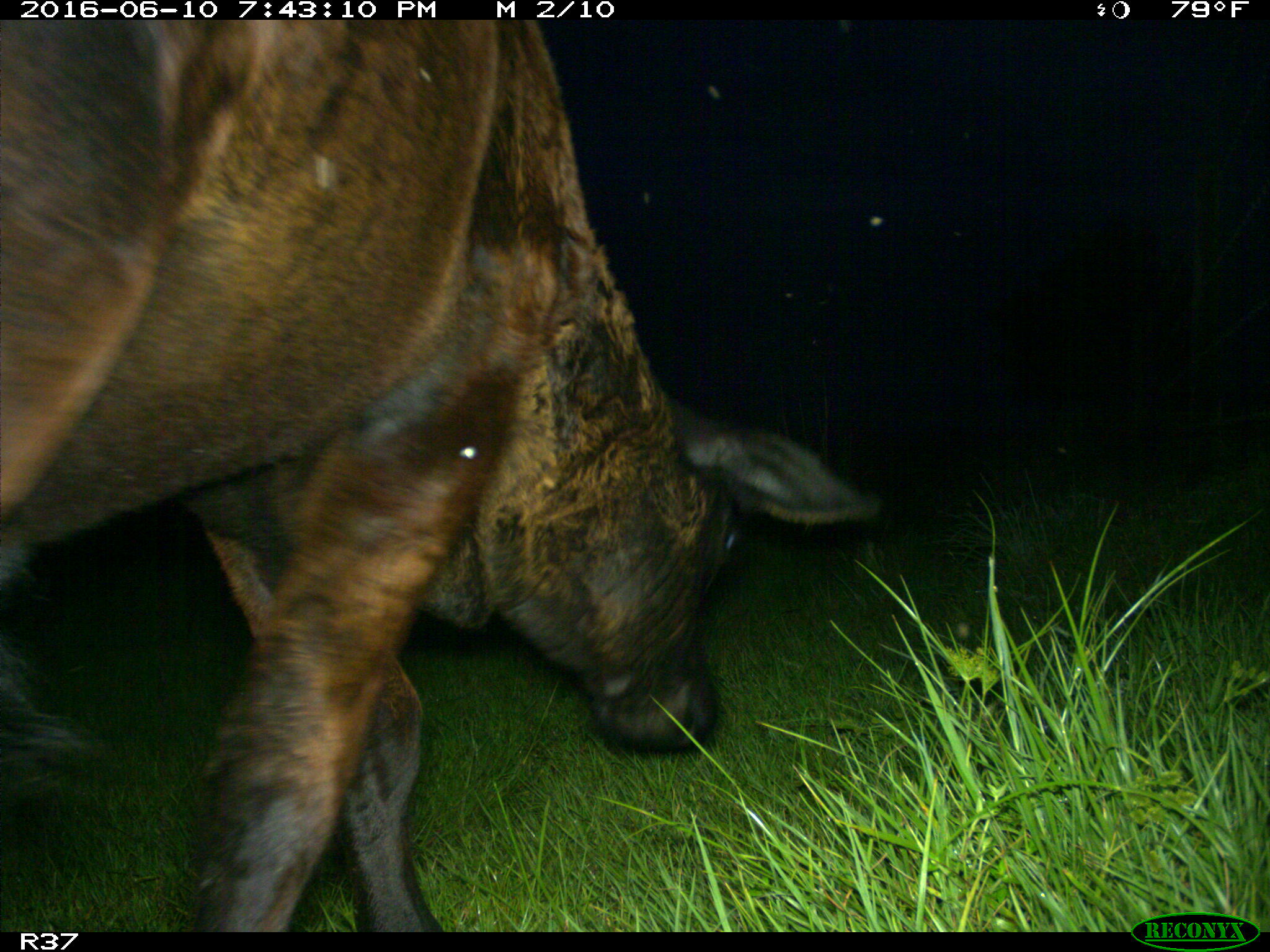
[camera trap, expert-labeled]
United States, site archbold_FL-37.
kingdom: Animalia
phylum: Chordata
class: Mammalia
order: Artiodactyla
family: Bovidae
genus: Bos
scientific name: Bos taurus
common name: domestic cow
Bos taurus (domestic cow).